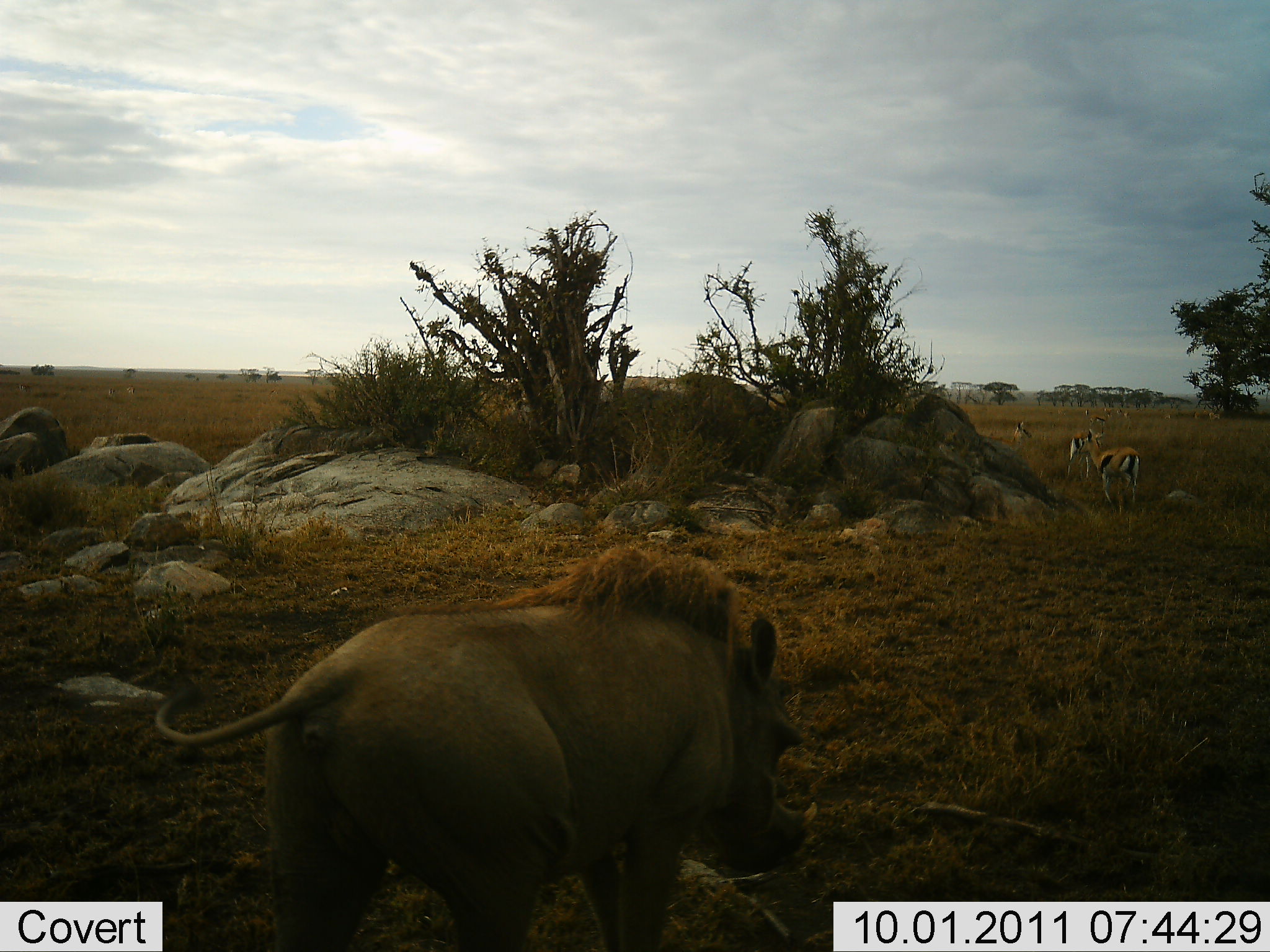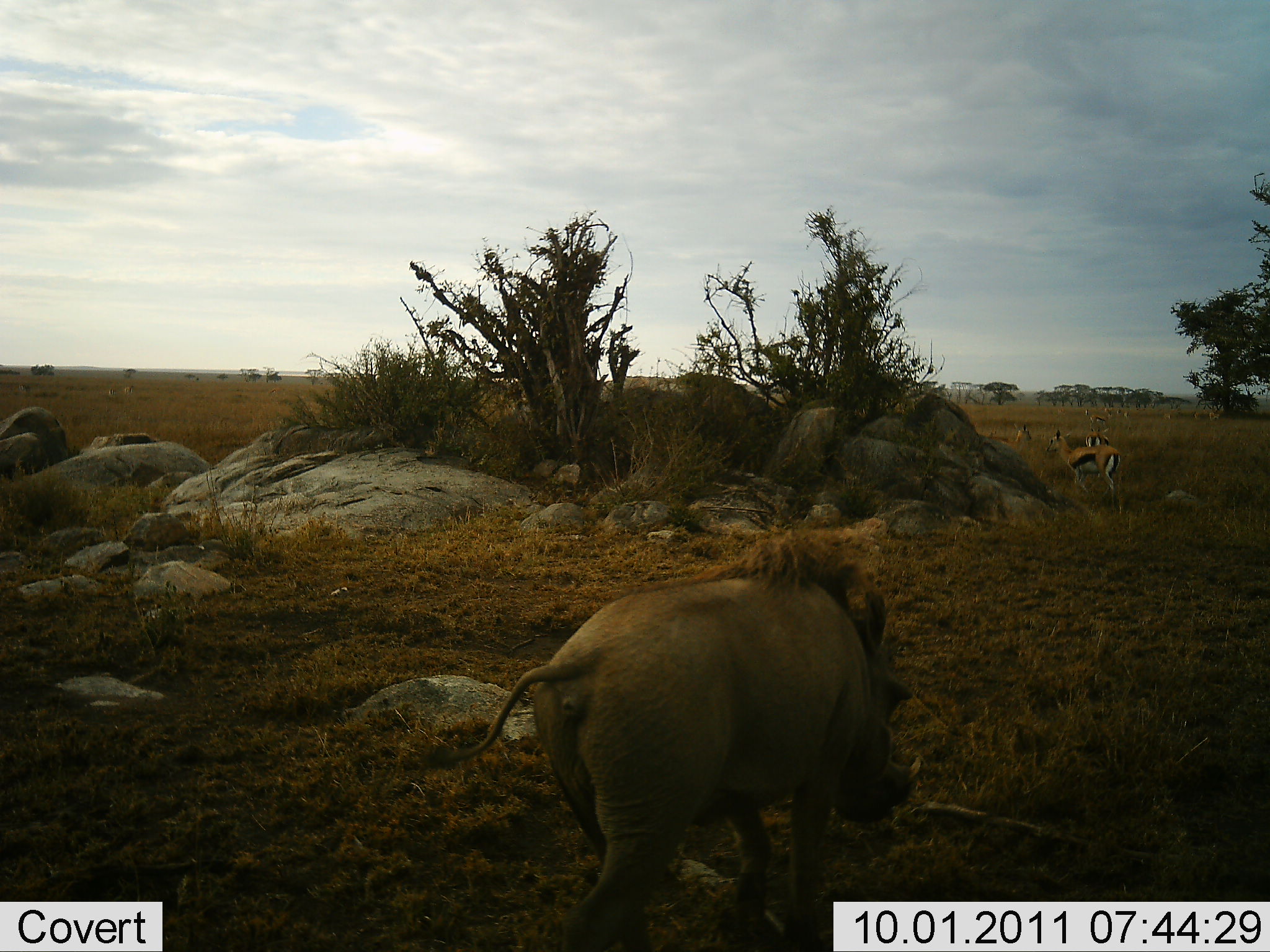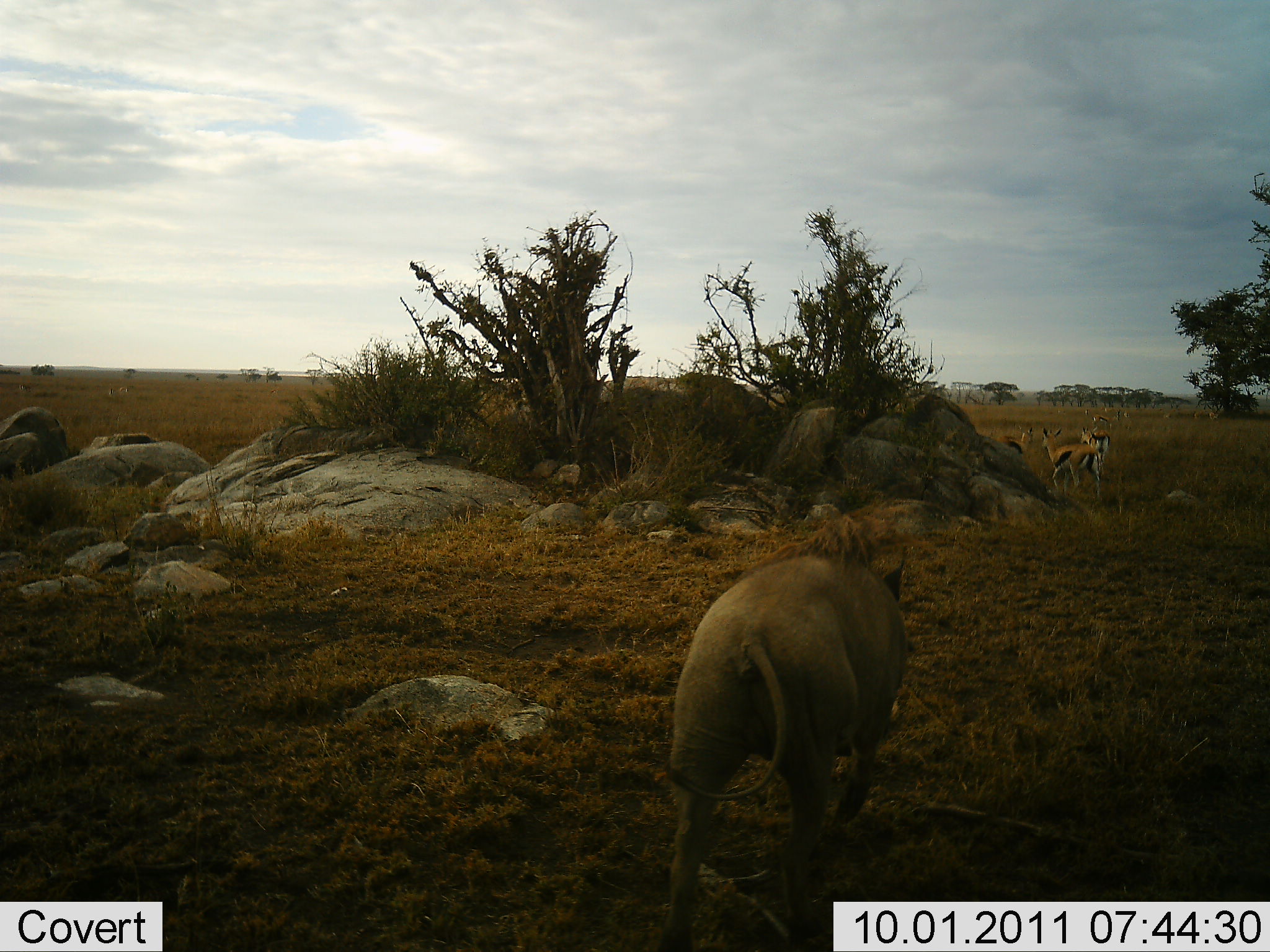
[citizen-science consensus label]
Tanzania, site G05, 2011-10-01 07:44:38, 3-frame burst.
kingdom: Animalia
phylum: Chordata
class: Mammalia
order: Artiodactyla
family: Bovidae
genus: Eudorcas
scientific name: Eudorcas thomsonii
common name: thomson's gazelle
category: gazellethomsons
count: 3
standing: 18%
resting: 0%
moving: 91%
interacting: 9%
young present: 9%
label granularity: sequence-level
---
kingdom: Animalia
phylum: Chordata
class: Mammalia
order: Artiodactyla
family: Suidae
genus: Phacochoerus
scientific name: Phacochoerus africanus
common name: warthog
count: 1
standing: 0%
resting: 0%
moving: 100%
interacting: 17%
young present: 0%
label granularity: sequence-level